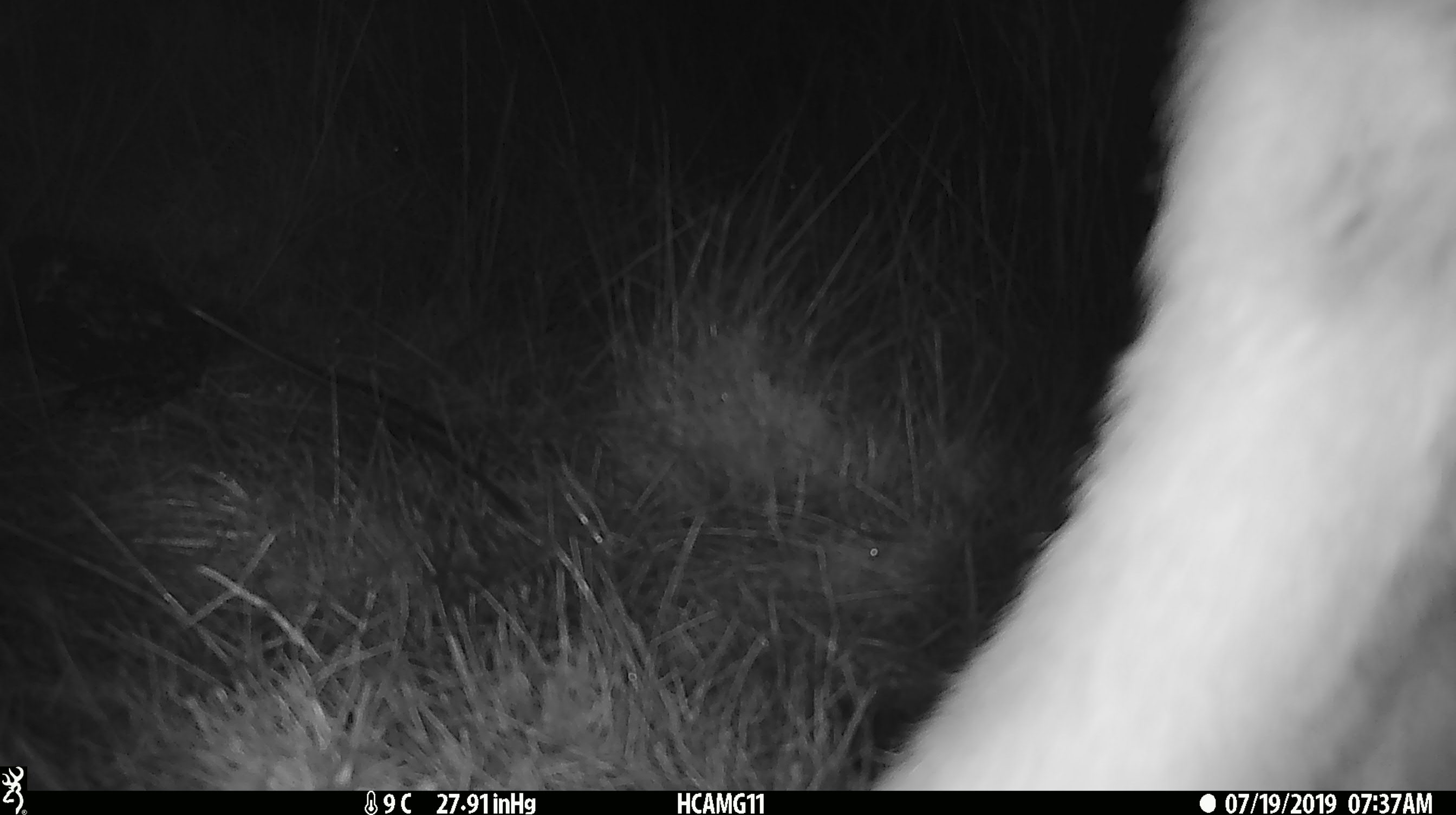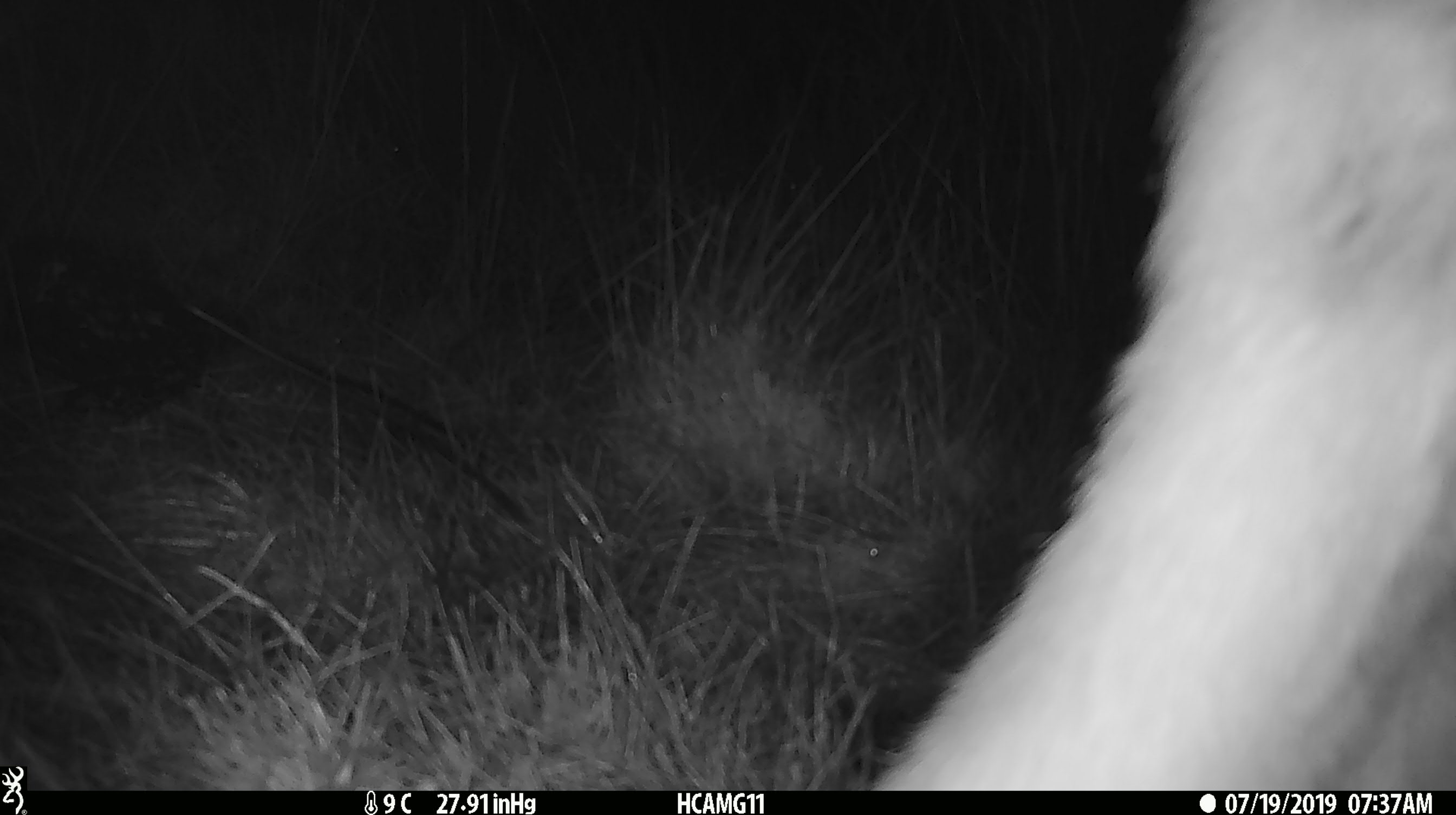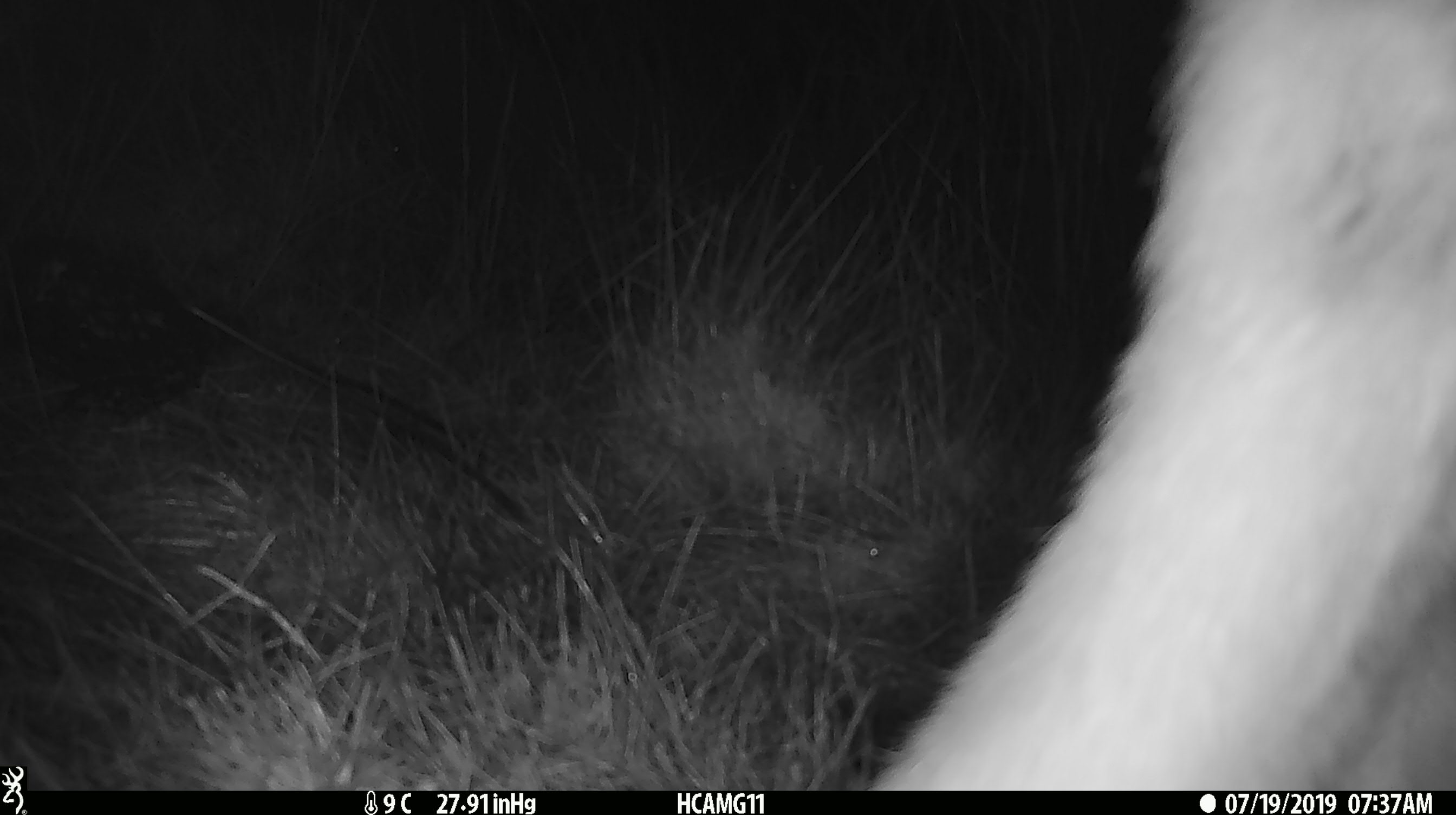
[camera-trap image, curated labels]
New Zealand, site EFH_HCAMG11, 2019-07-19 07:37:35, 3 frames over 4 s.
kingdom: Animalia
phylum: Chordata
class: Mammalia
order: Artiodactyla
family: Bovidae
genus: Bos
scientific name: Bos taurus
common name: domestic cow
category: cow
Cow (domestic cow) (Bos taurus).